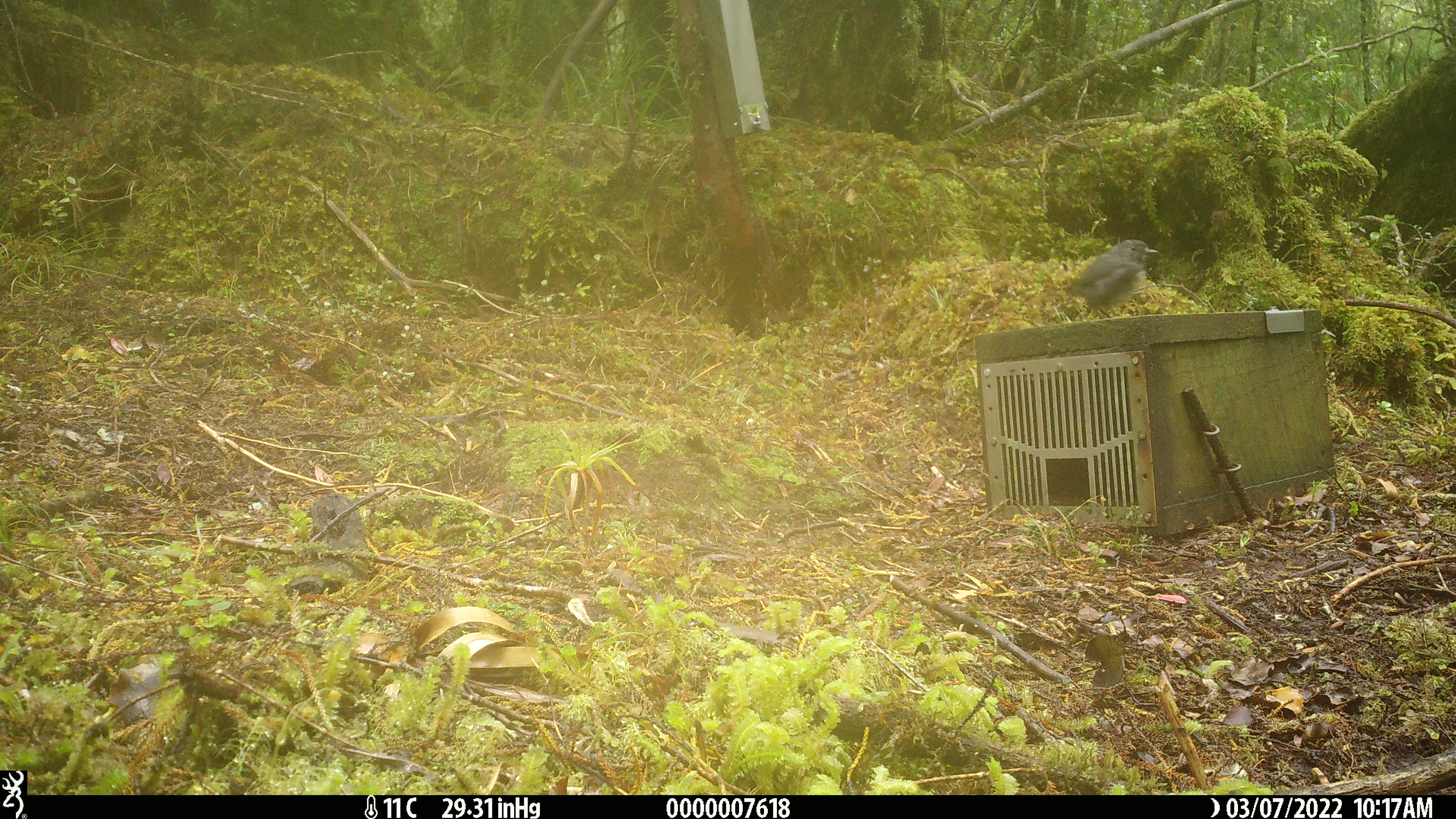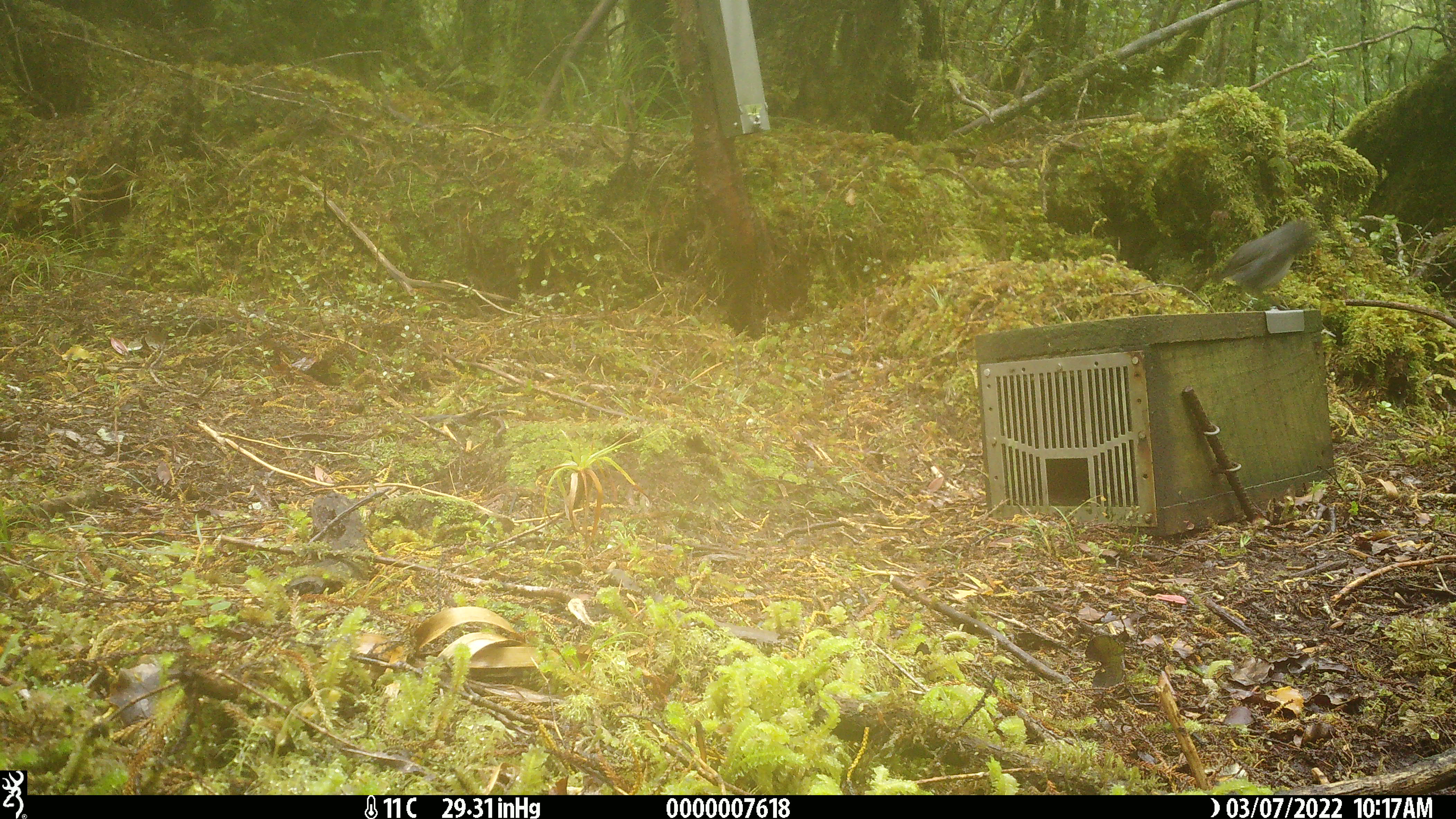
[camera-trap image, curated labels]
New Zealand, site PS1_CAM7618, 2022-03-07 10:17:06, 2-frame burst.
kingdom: Animalia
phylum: Chordata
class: Aves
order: Passeriformes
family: Petroicidae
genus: Petroica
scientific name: Petroica australis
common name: new zealand robin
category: robin